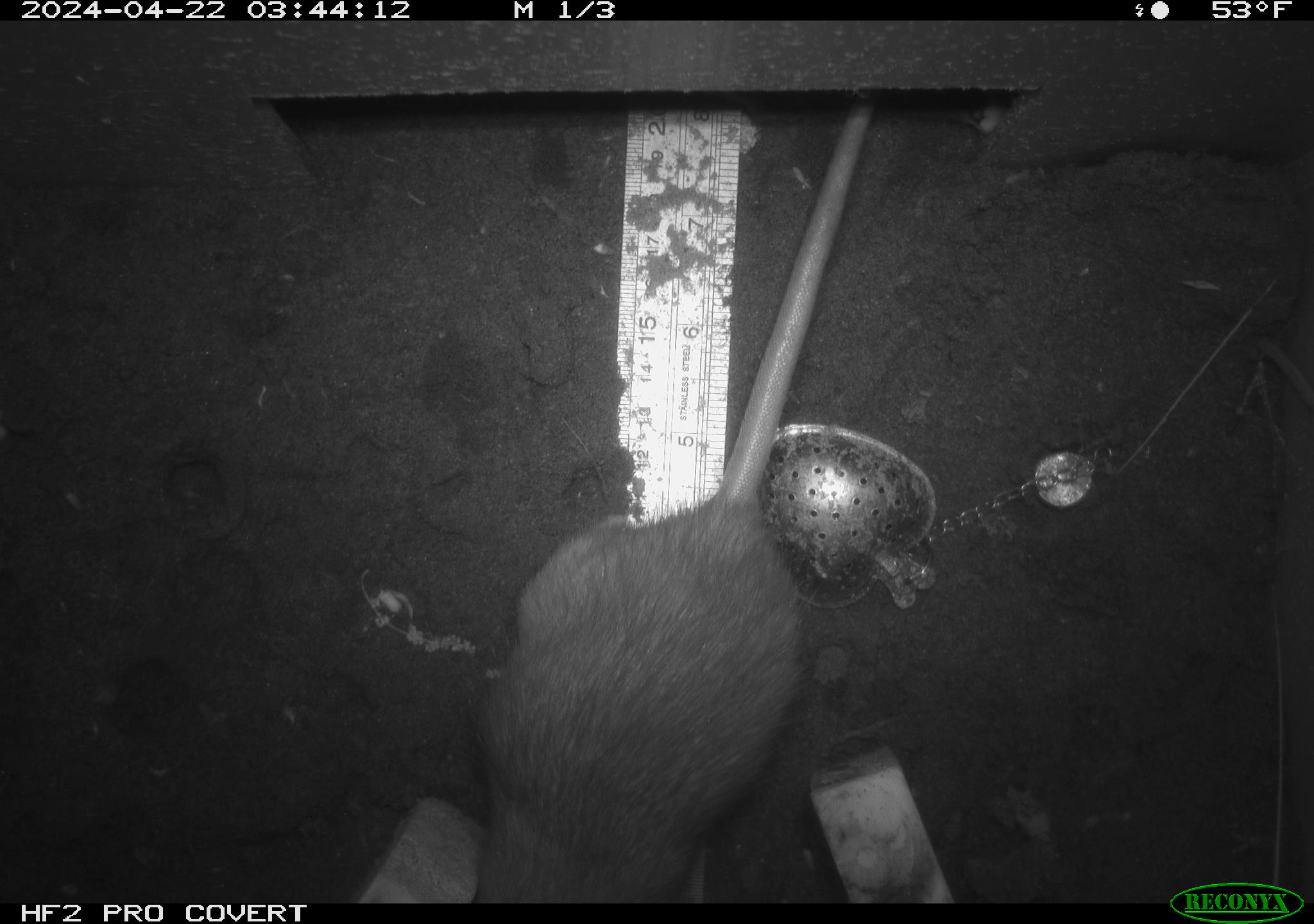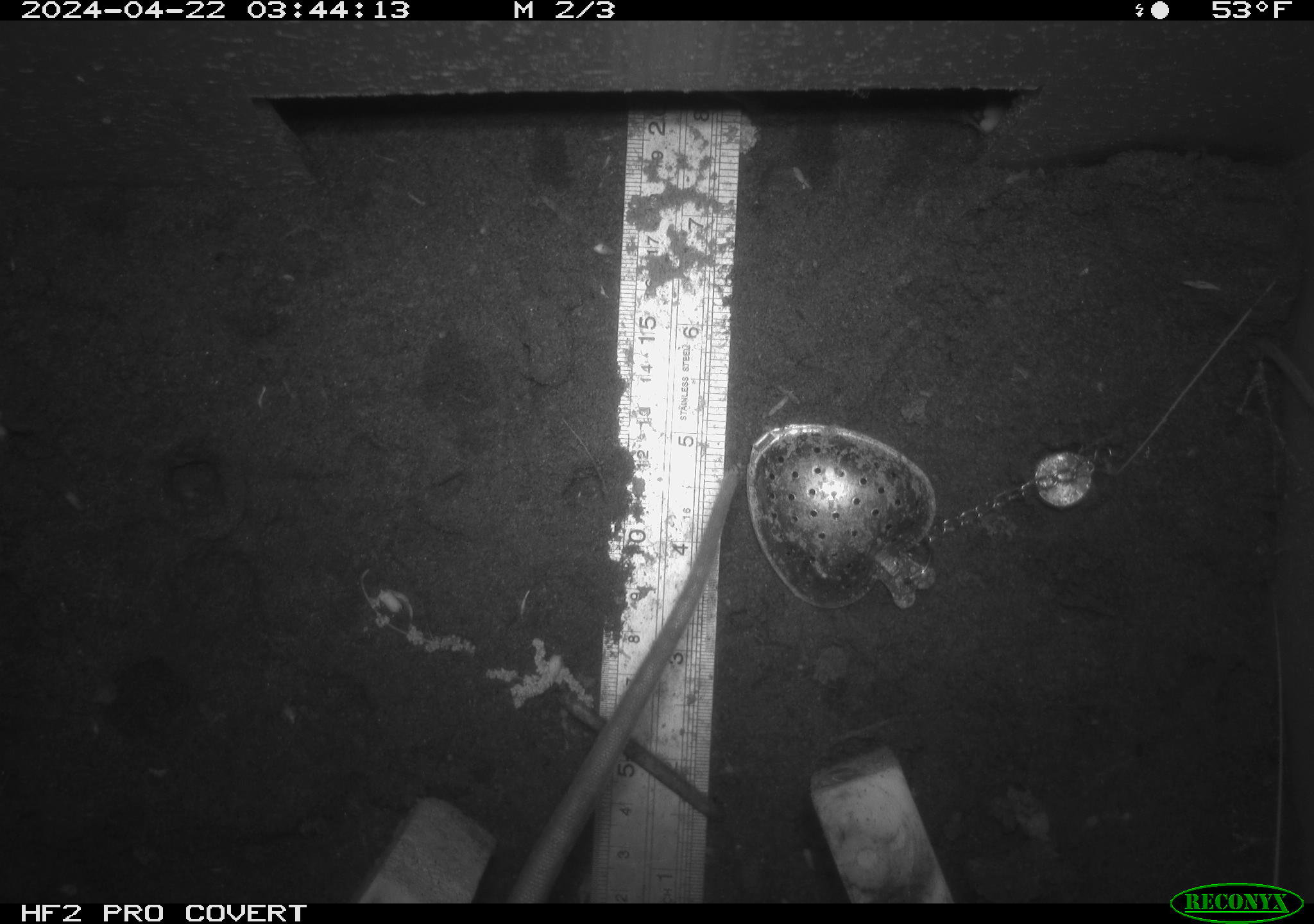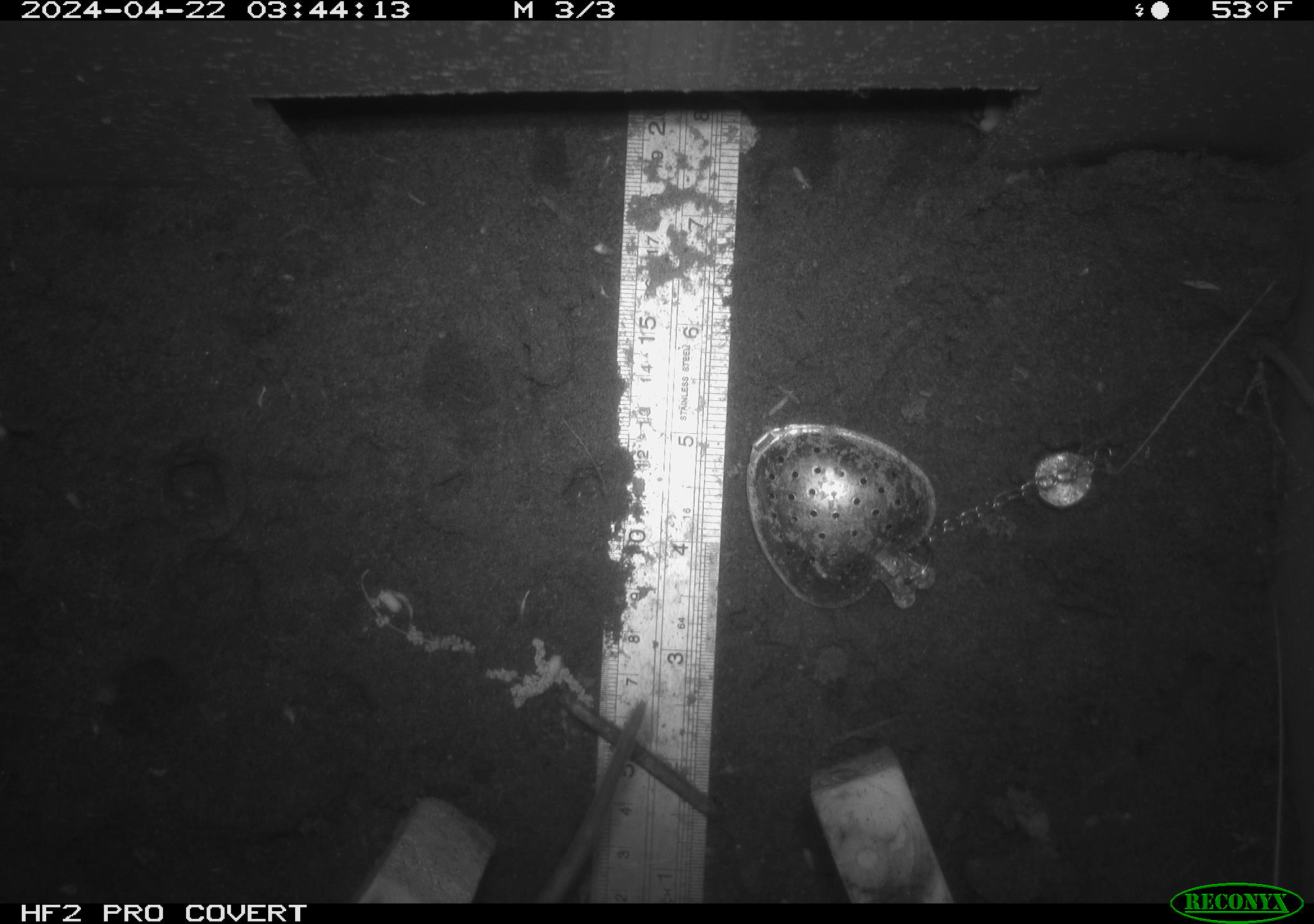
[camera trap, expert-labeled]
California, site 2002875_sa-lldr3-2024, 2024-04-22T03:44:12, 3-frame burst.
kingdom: Animalia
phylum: Chordata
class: Mammalia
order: Rodentia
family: Muridae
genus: Rattus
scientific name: Rattus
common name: rat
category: rattus species